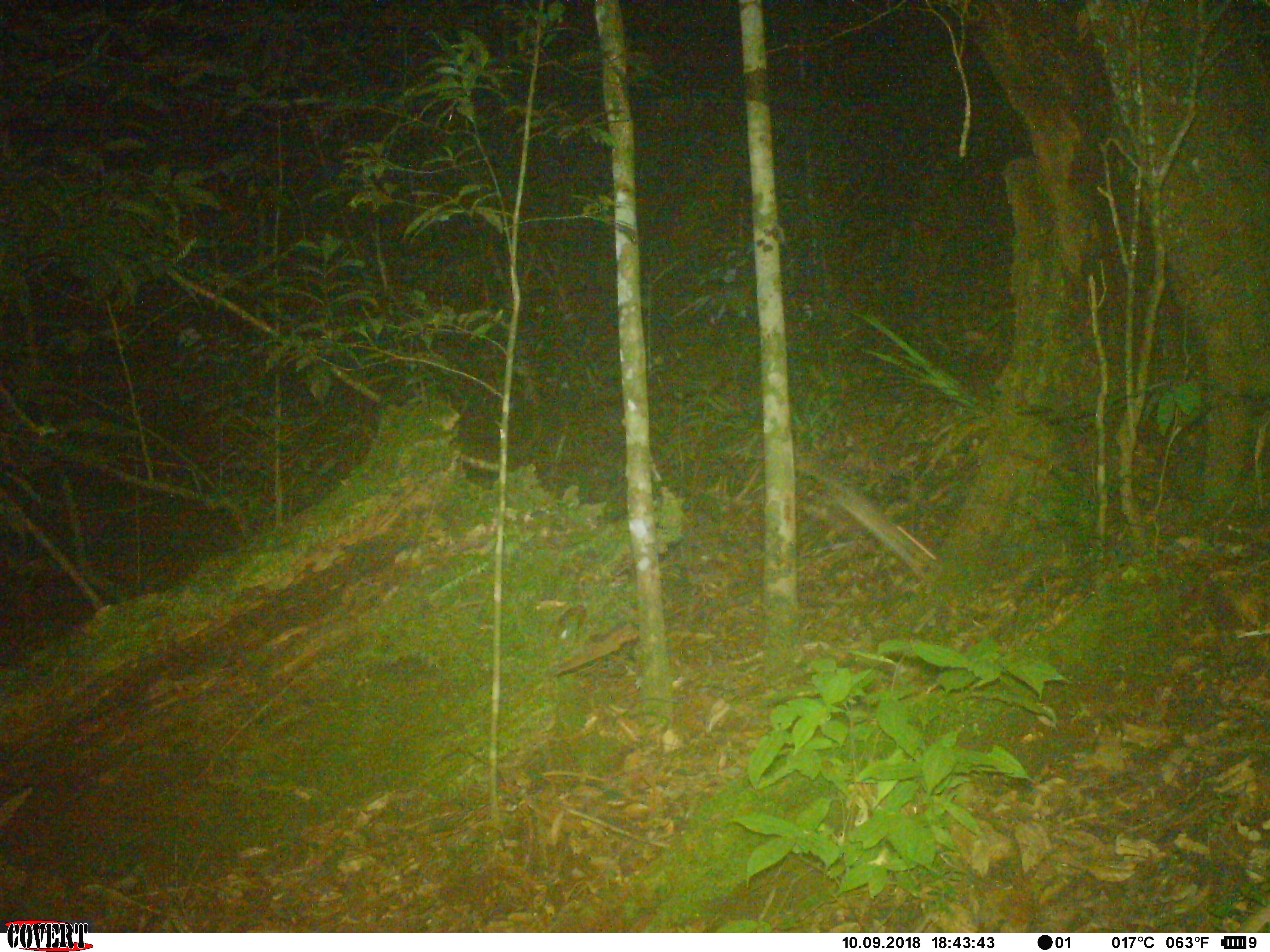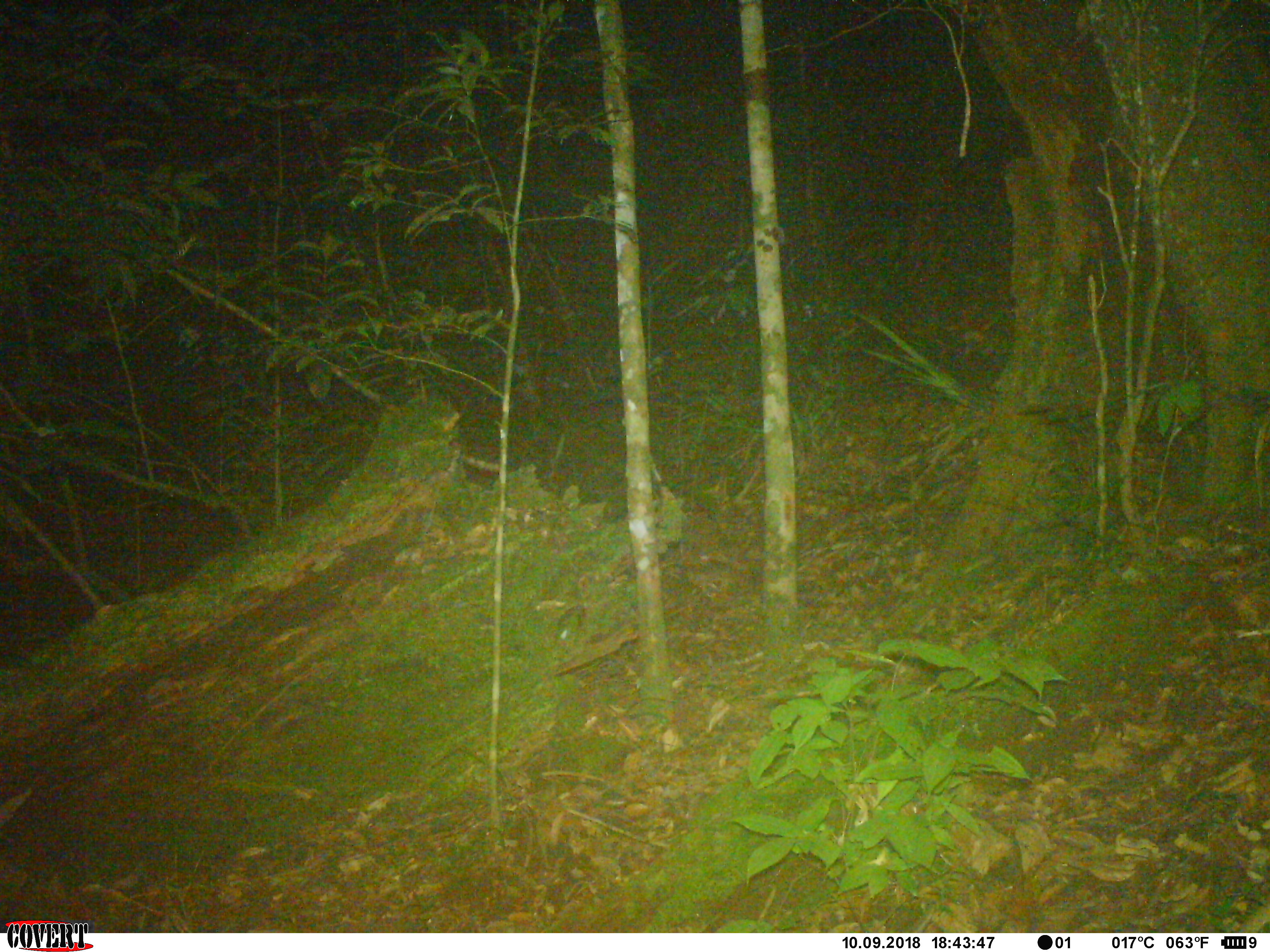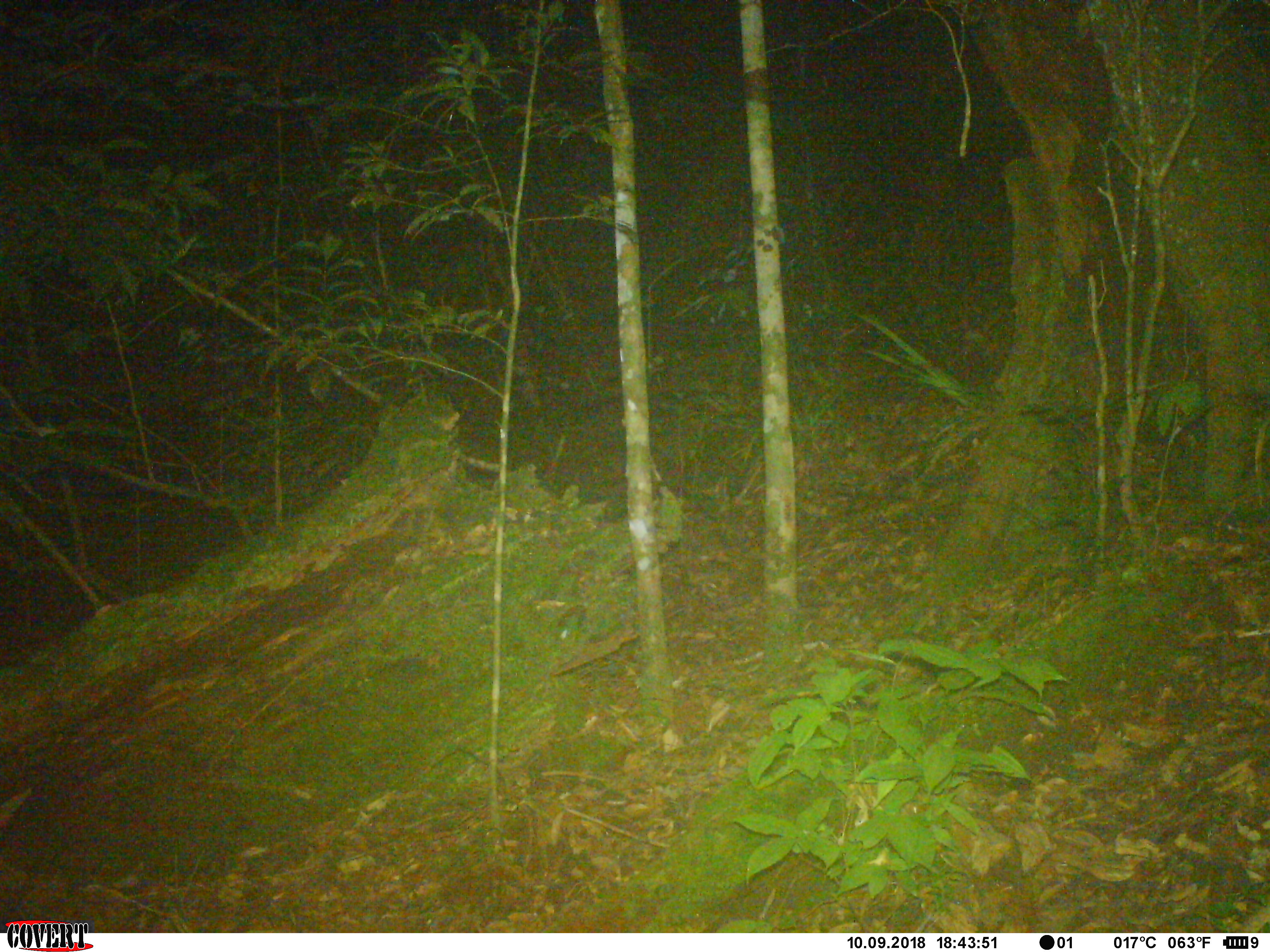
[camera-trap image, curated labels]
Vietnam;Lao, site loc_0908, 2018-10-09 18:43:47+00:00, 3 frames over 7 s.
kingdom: Animalia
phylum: Chordata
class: Mammalia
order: Rodentia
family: Muridae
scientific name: Muridae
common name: old-world mice and rats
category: unidentified murid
Unidentified murid (old-world mice and rats) (Muridae). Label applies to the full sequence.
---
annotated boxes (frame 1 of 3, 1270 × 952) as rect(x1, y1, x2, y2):
unidentified murid: rect(789, 455, 935, 583)